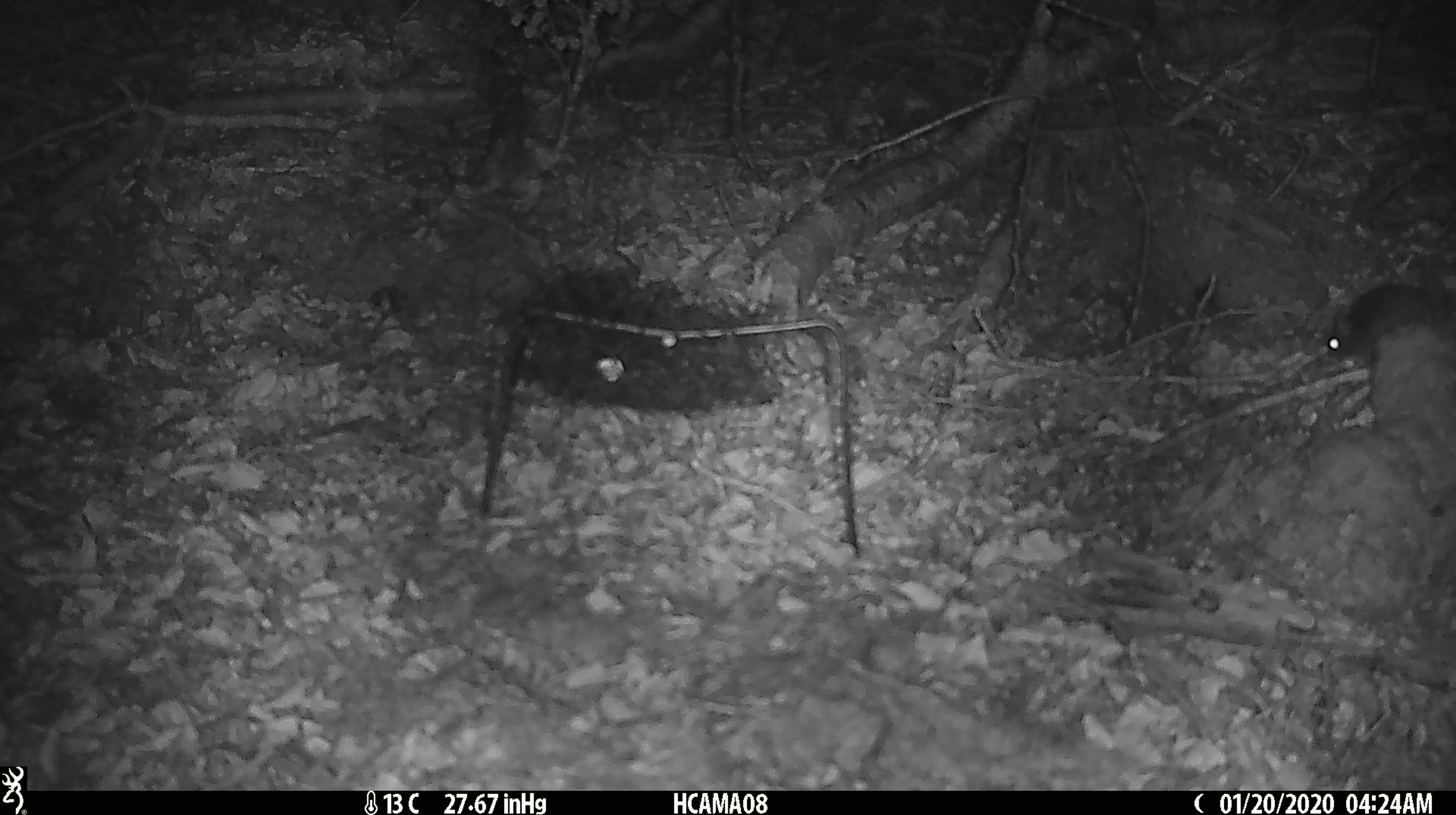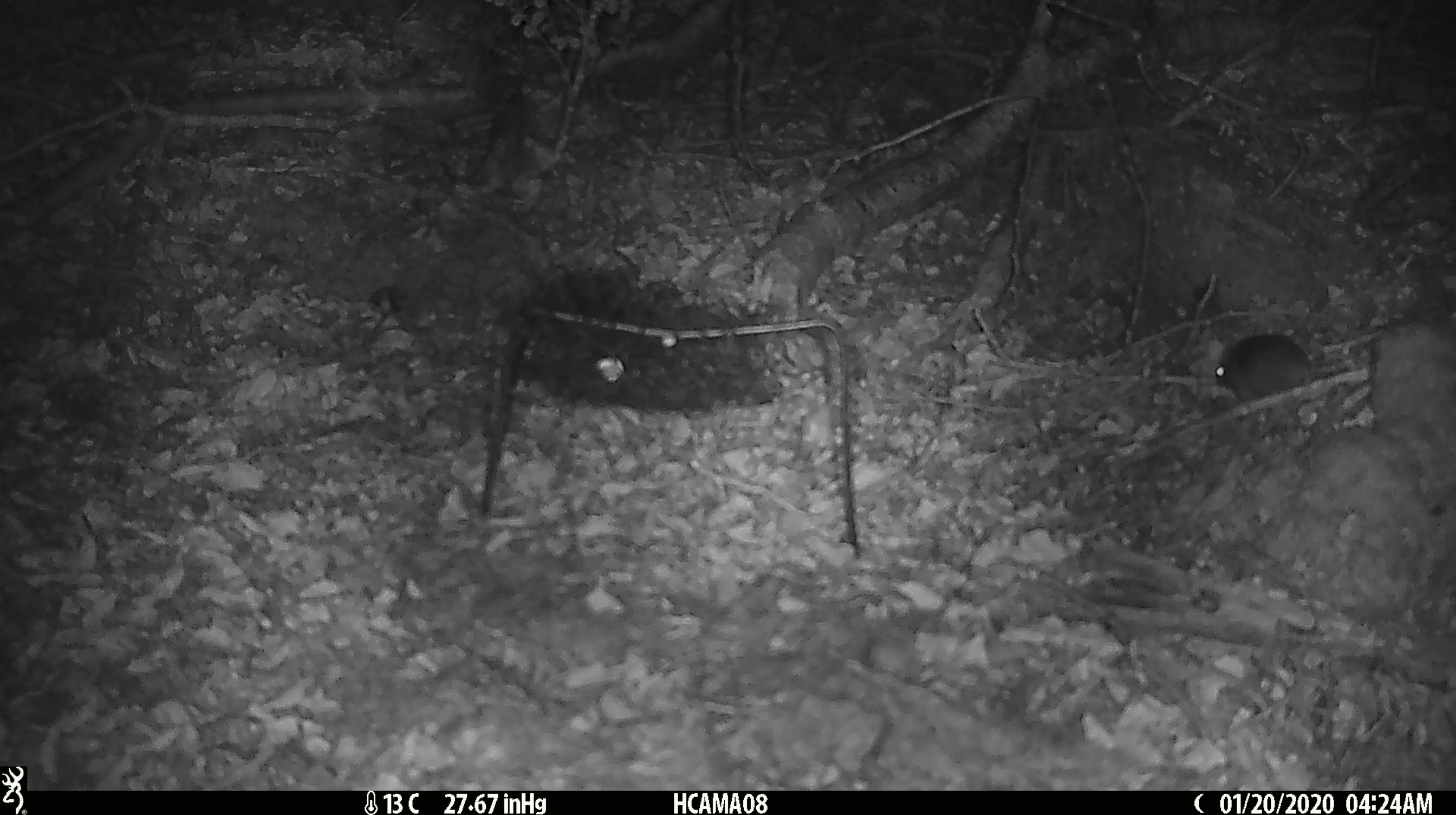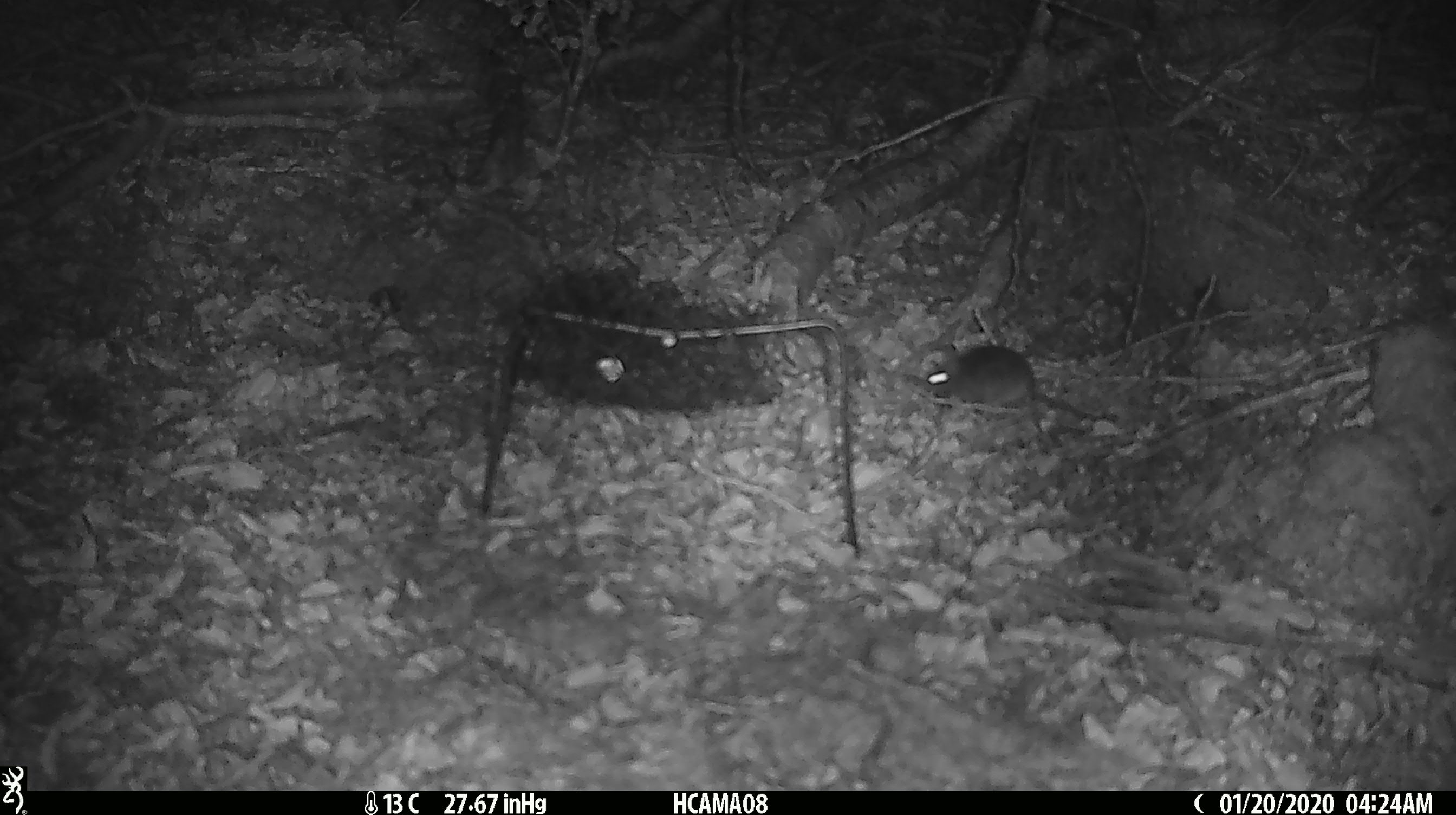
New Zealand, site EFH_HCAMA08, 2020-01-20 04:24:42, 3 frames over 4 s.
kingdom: Animalia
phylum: Chordata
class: Mammalia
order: Rodentia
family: Muridae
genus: Mus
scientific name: Mus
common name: mouse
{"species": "mouse (Mus)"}